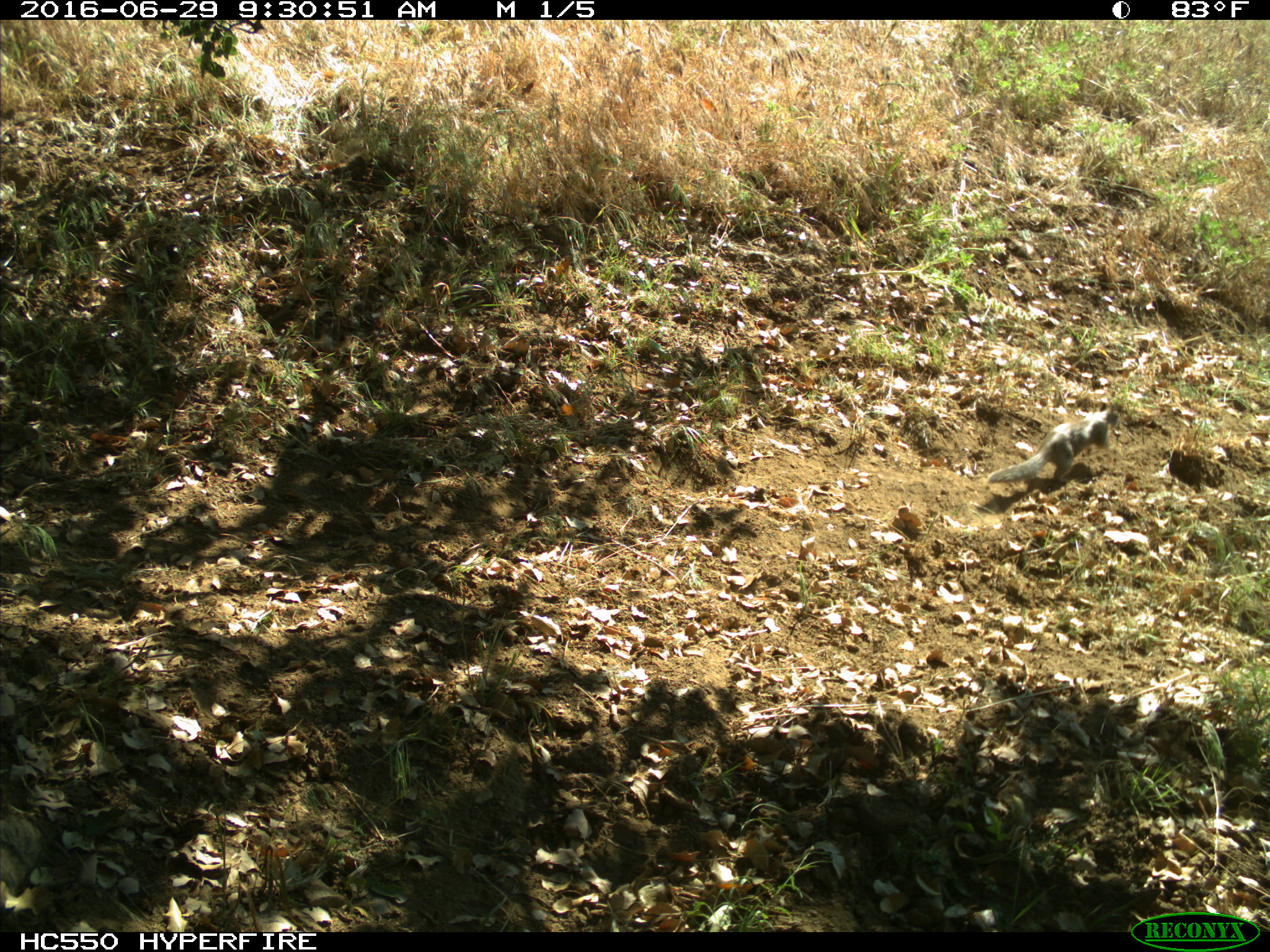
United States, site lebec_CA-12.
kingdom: Animalia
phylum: Chordata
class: Mammalia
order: Rodentia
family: Sciuridae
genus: Otospermophilus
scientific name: Otospermophilus beecheyi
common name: california ground squirrel